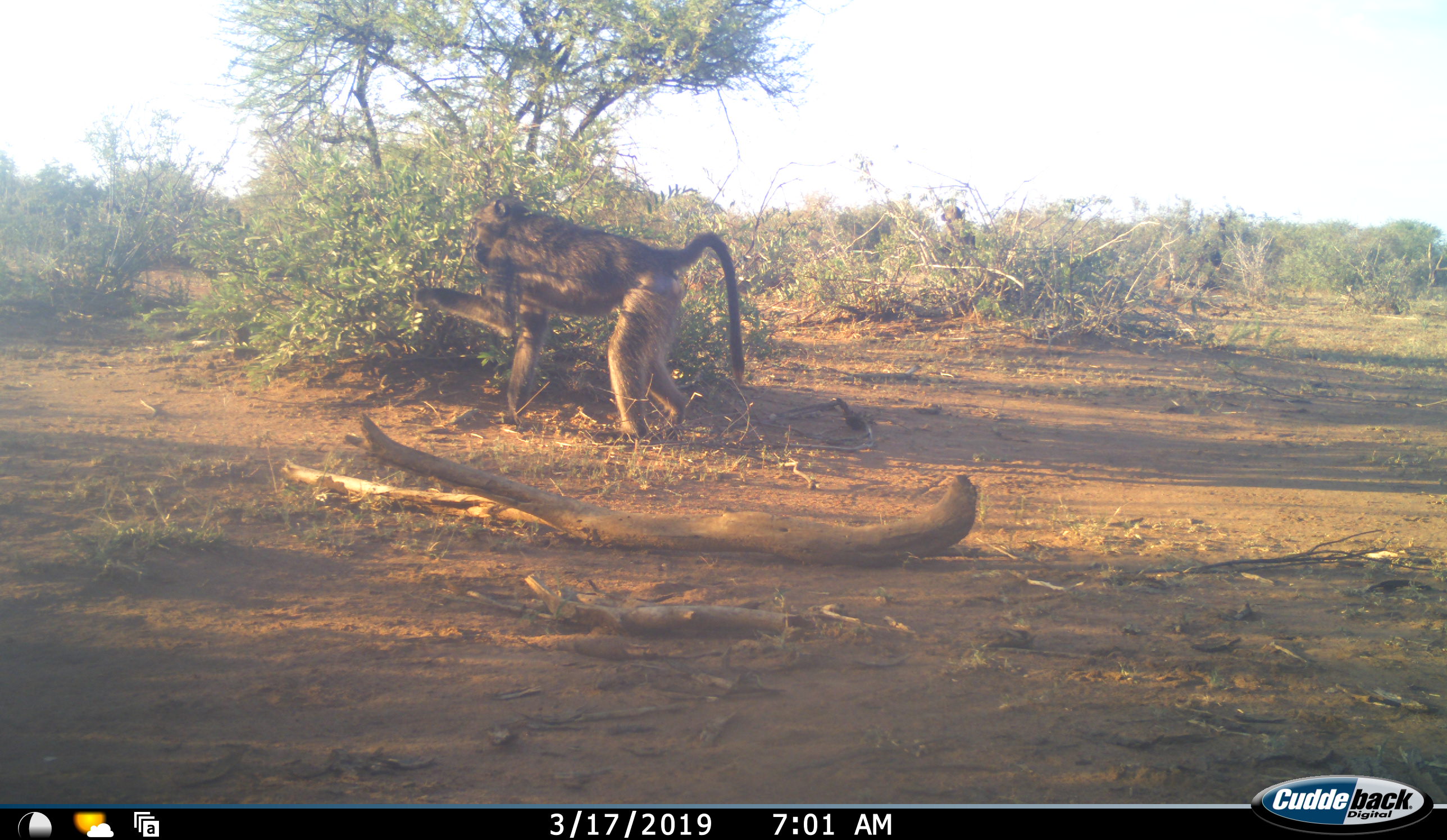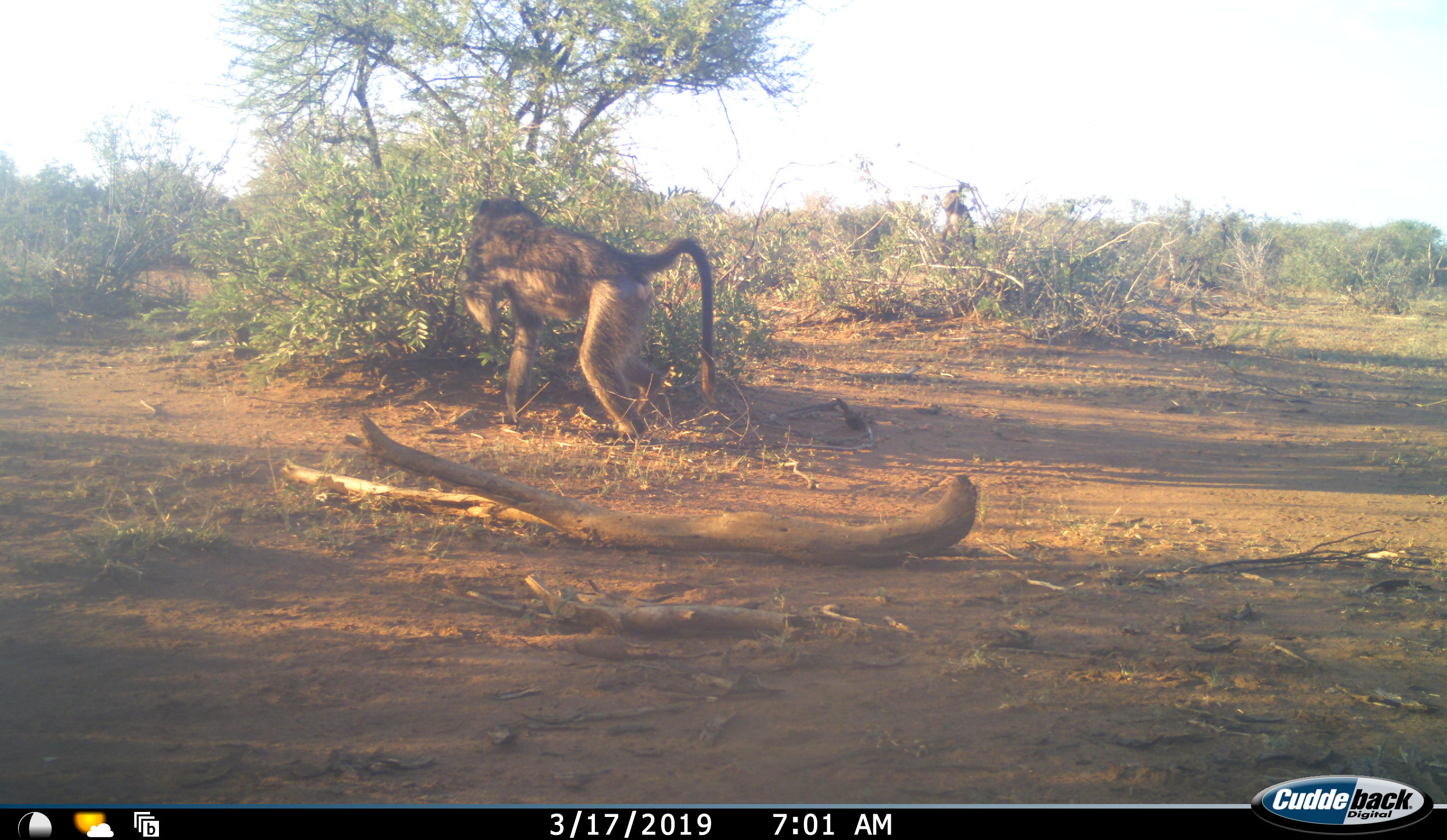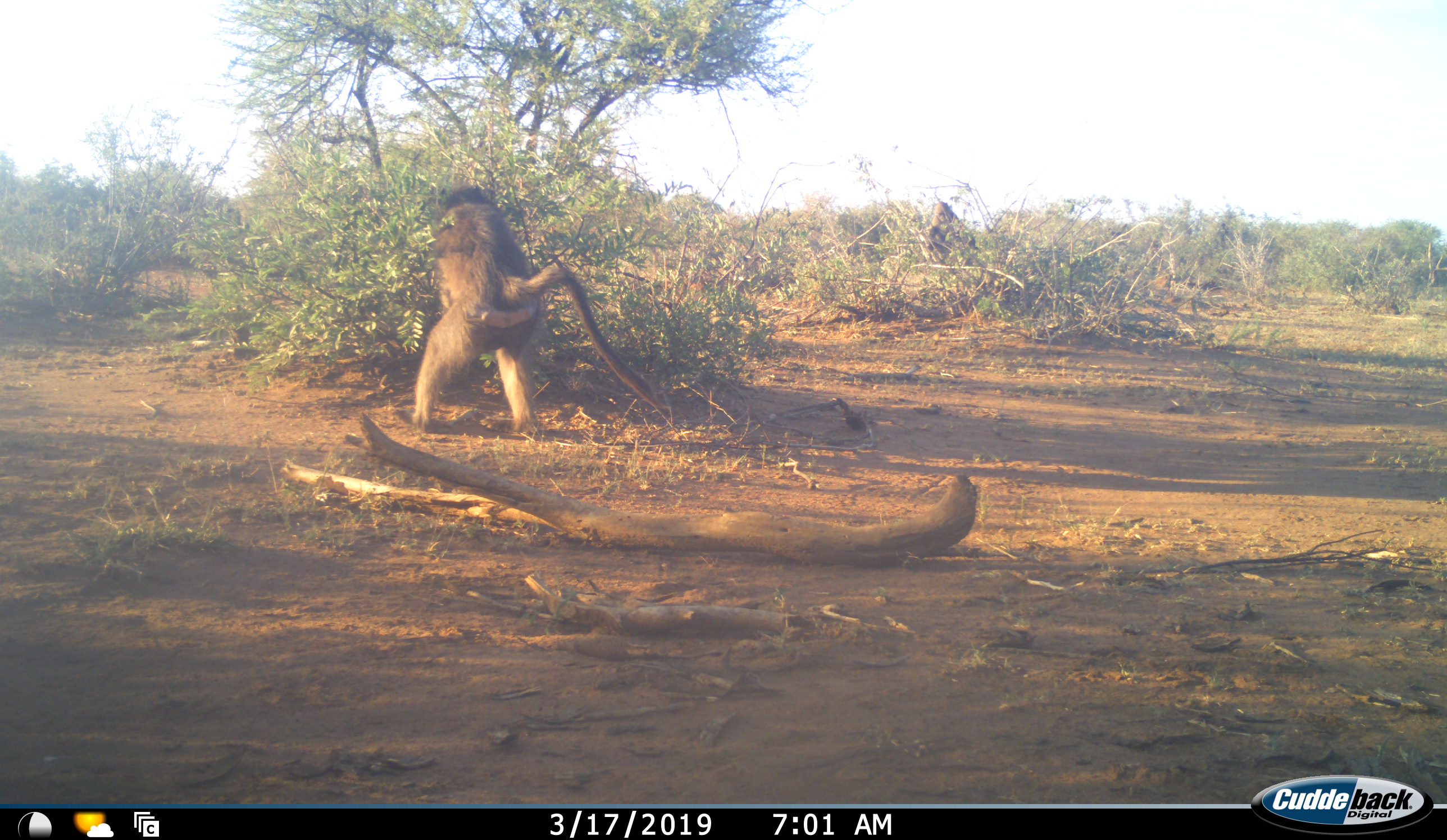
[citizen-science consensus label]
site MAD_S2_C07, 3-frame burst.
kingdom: Animalia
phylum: Chordata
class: Mammalia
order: Primates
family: Cercopithecidae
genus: Papio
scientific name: Papio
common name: baboon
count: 3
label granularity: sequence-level